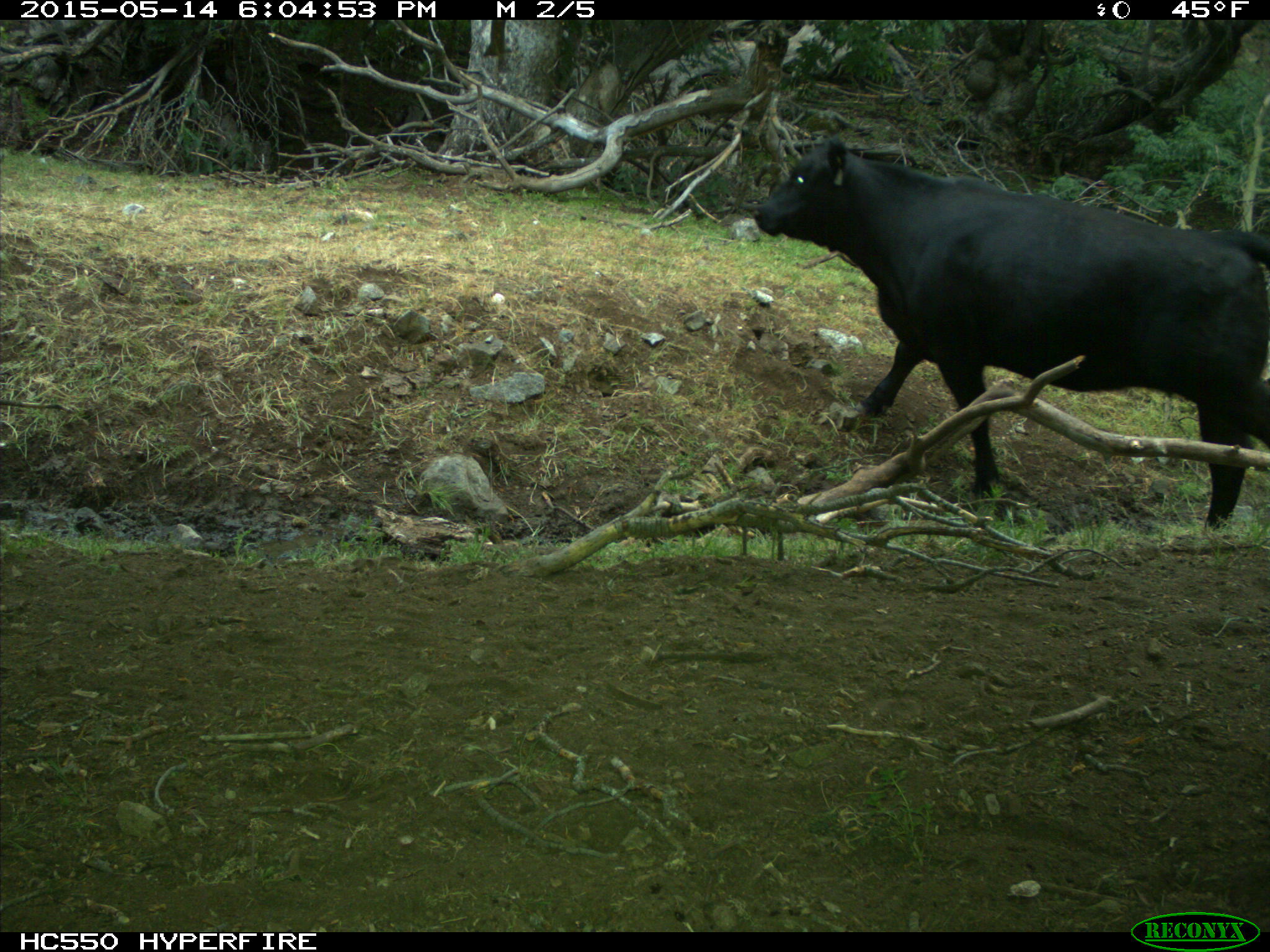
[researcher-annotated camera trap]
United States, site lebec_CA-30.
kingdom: Animalia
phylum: Chordata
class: Mammalia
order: Artiodactyla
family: Bovidae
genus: Bos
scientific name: Bos taurus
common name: domestic cow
Bos taurus (domestic cow).